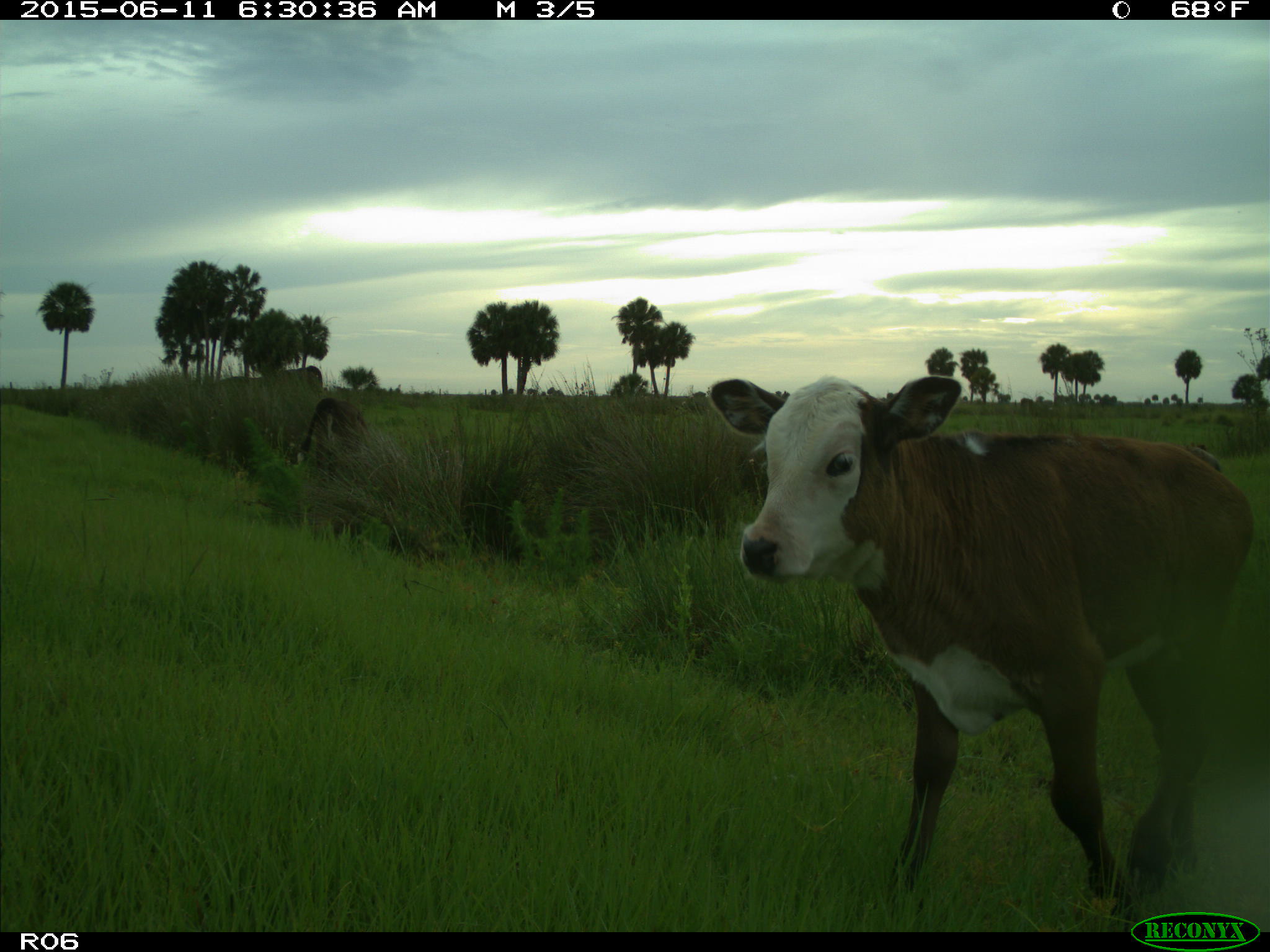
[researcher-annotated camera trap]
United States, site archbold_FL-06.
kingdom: Animalia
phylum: Chordata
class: Mammalia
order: Artiodactyla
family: Bovidae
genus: Bos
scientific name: Bos taurus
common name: domestic cow